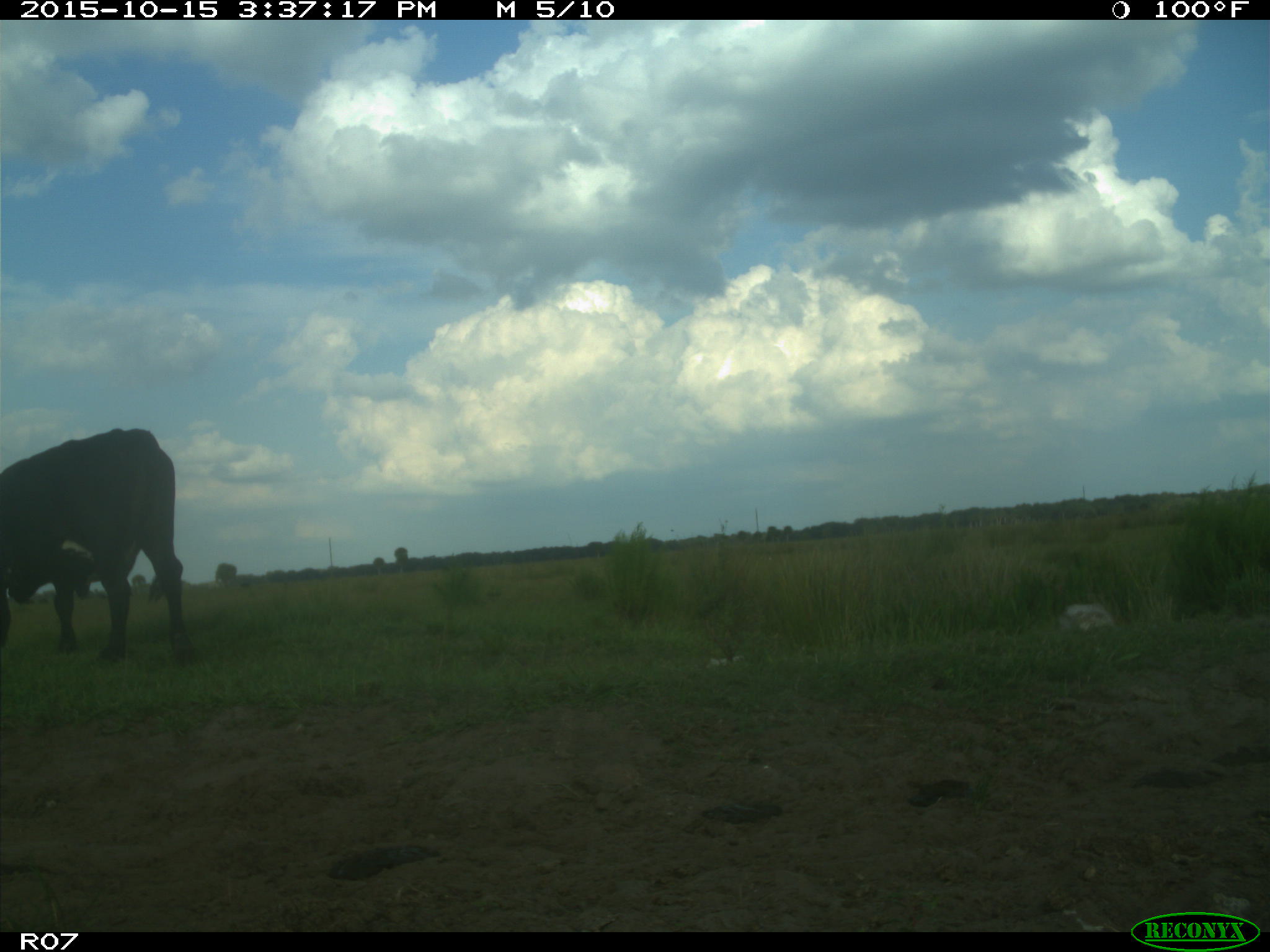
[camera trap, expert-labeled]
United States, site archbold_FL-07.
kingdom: Animalia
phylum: Chordata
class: Mammalia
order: Artiodactyla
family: Bovidae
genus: Bos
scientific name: Bos taurus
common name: domestic cow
Bos taurus (domestic cow).